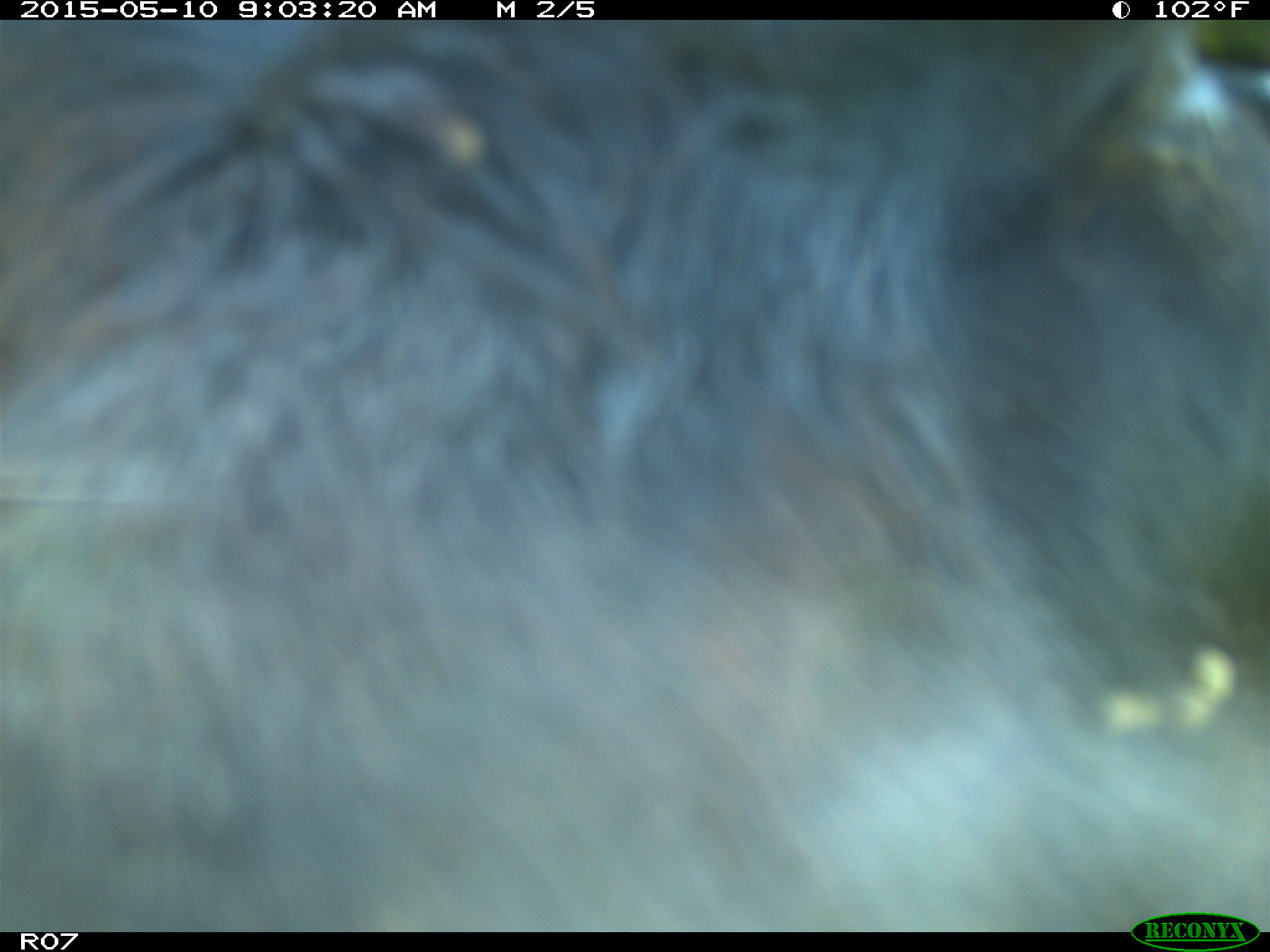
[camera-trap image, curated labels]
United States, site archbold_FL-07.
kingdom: Animalia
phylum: Chordata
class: Mammalia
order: Artiodactyla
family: Bovidae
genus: Bos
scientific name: Bos taurus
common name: domestic cow